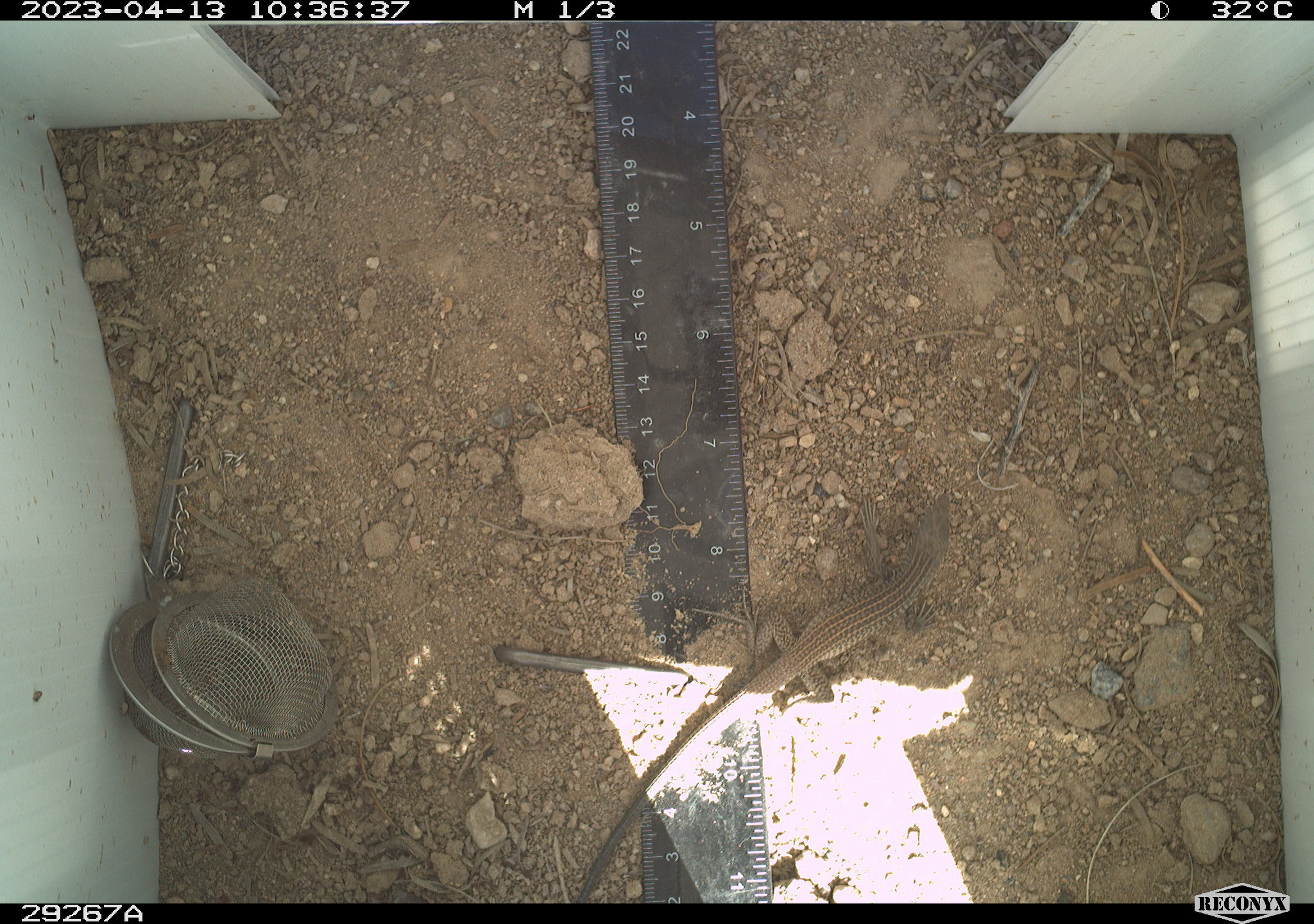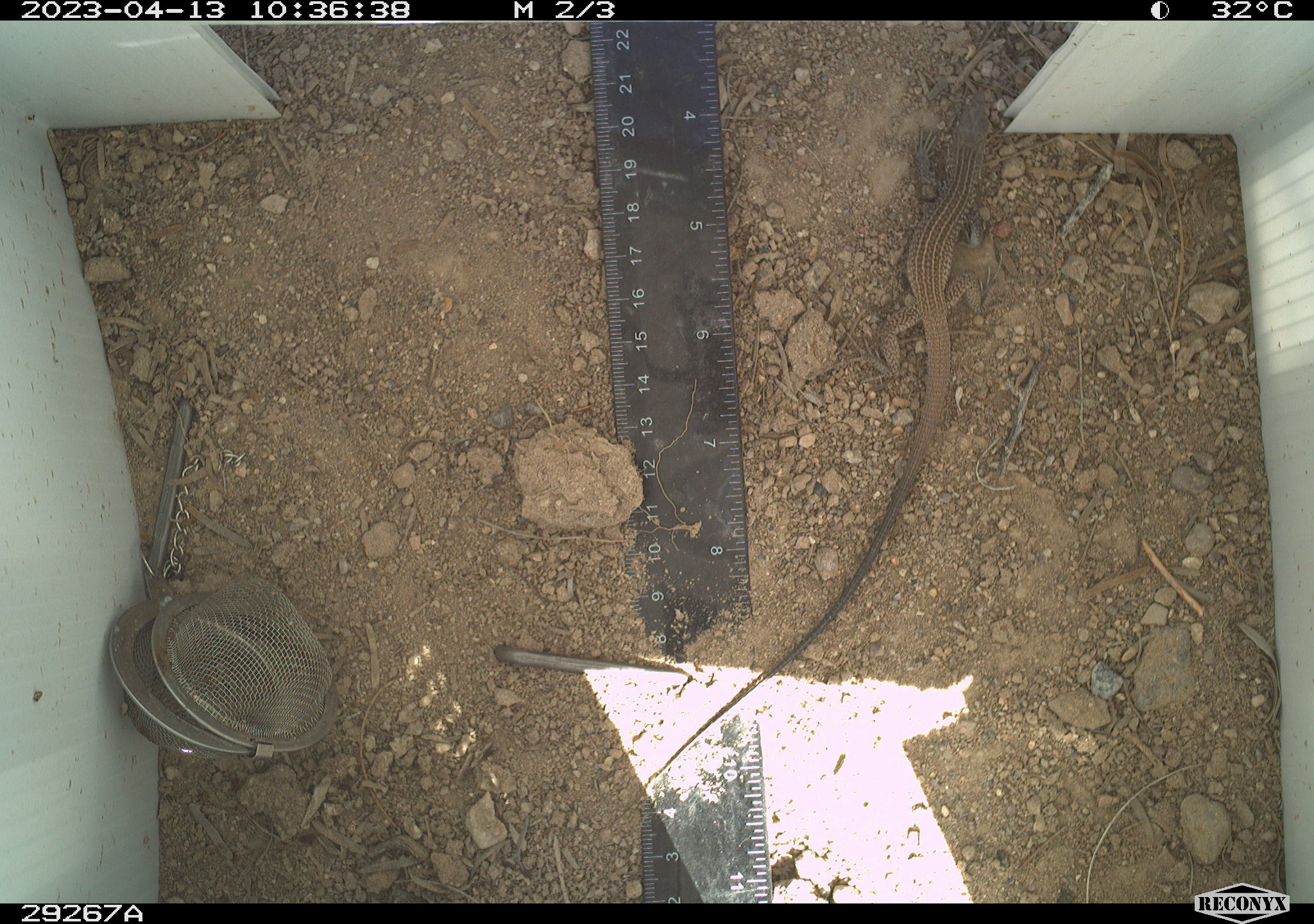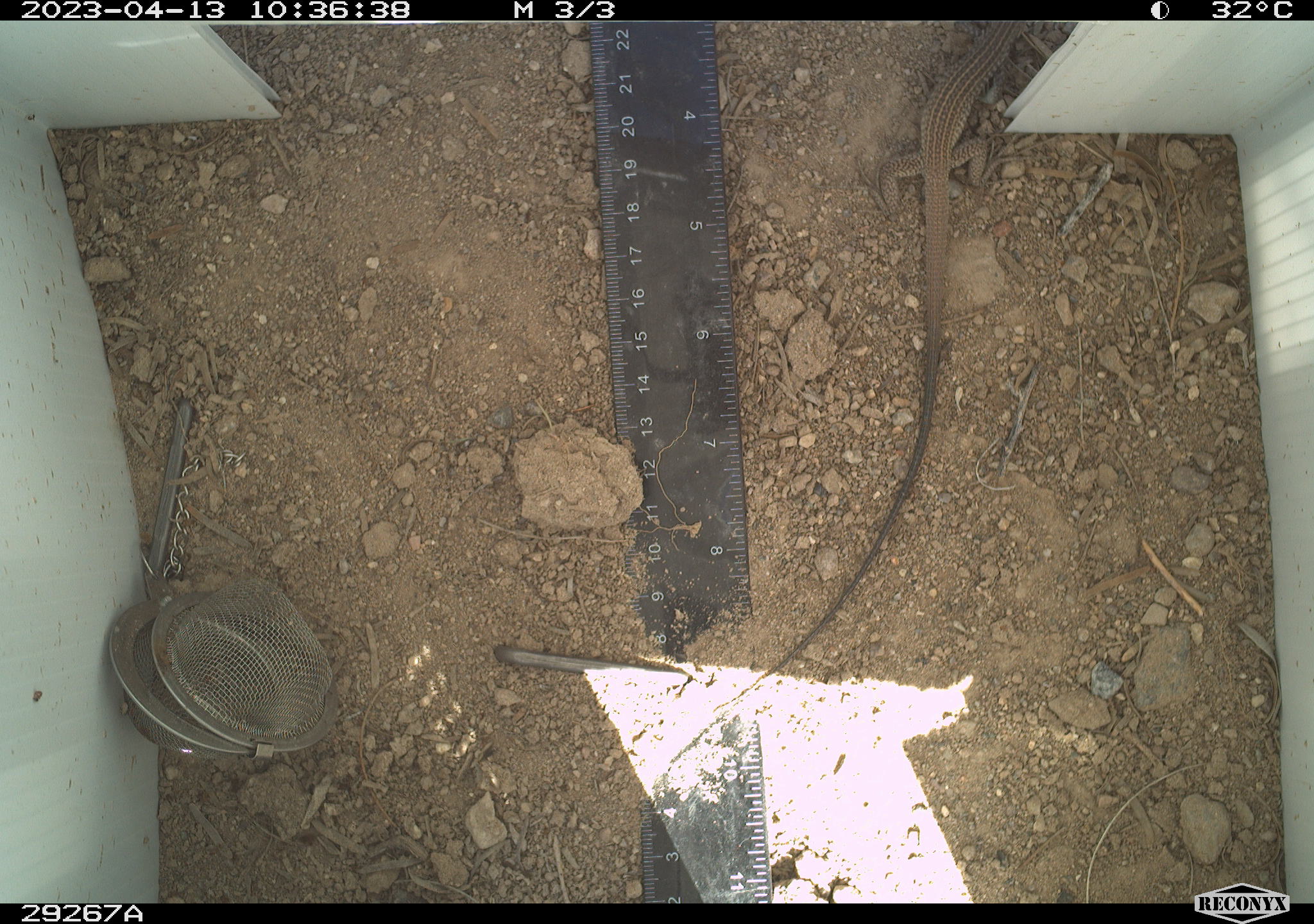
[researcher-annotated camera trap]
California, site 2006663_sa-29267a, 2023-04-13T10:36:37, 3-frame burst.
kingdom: Animalia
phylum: Chordata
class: Reptilia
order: Squamata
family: Teiidae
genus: Aspidoscelis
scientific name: Aspidoscelis tigris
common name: western whiptail